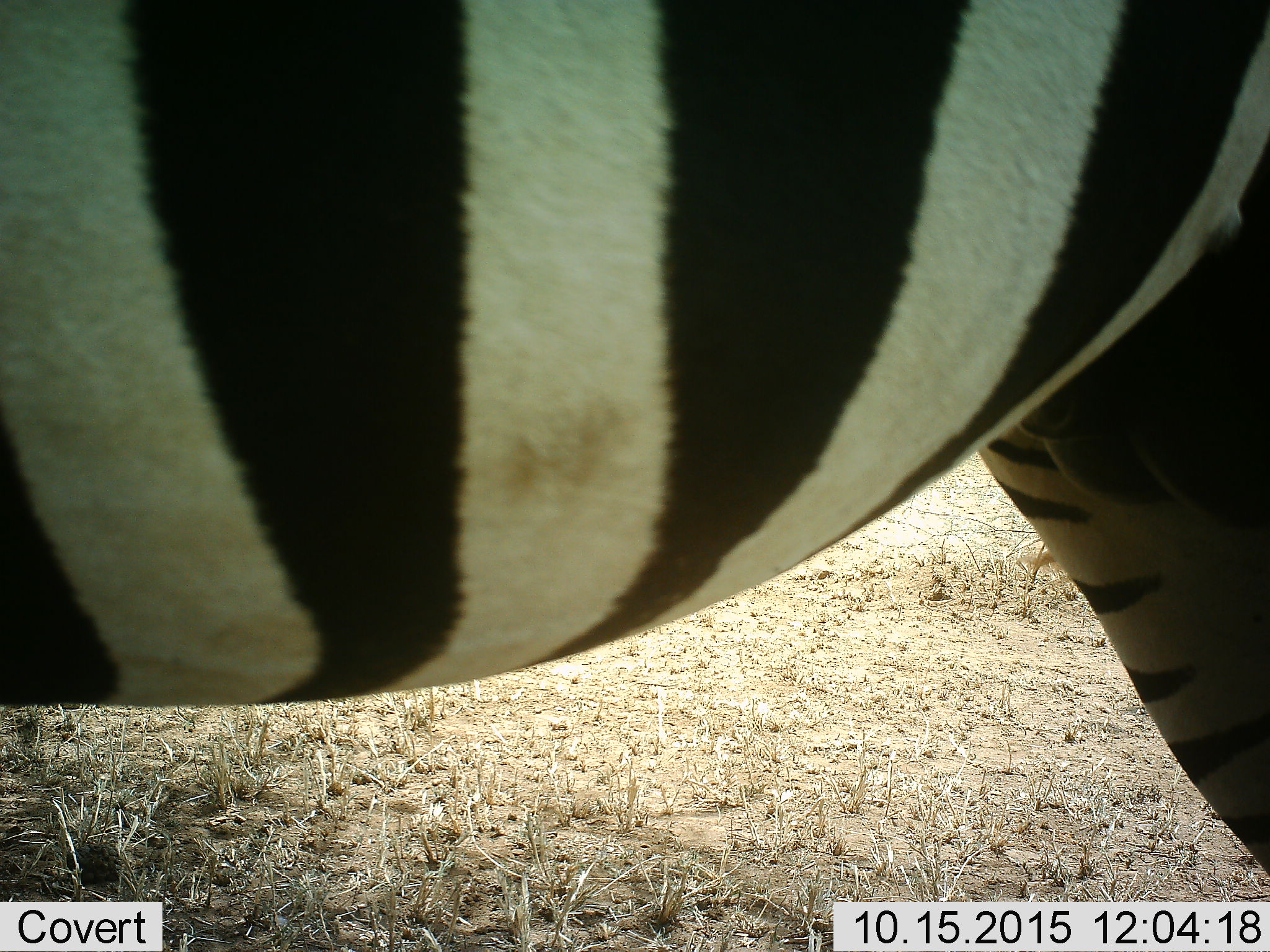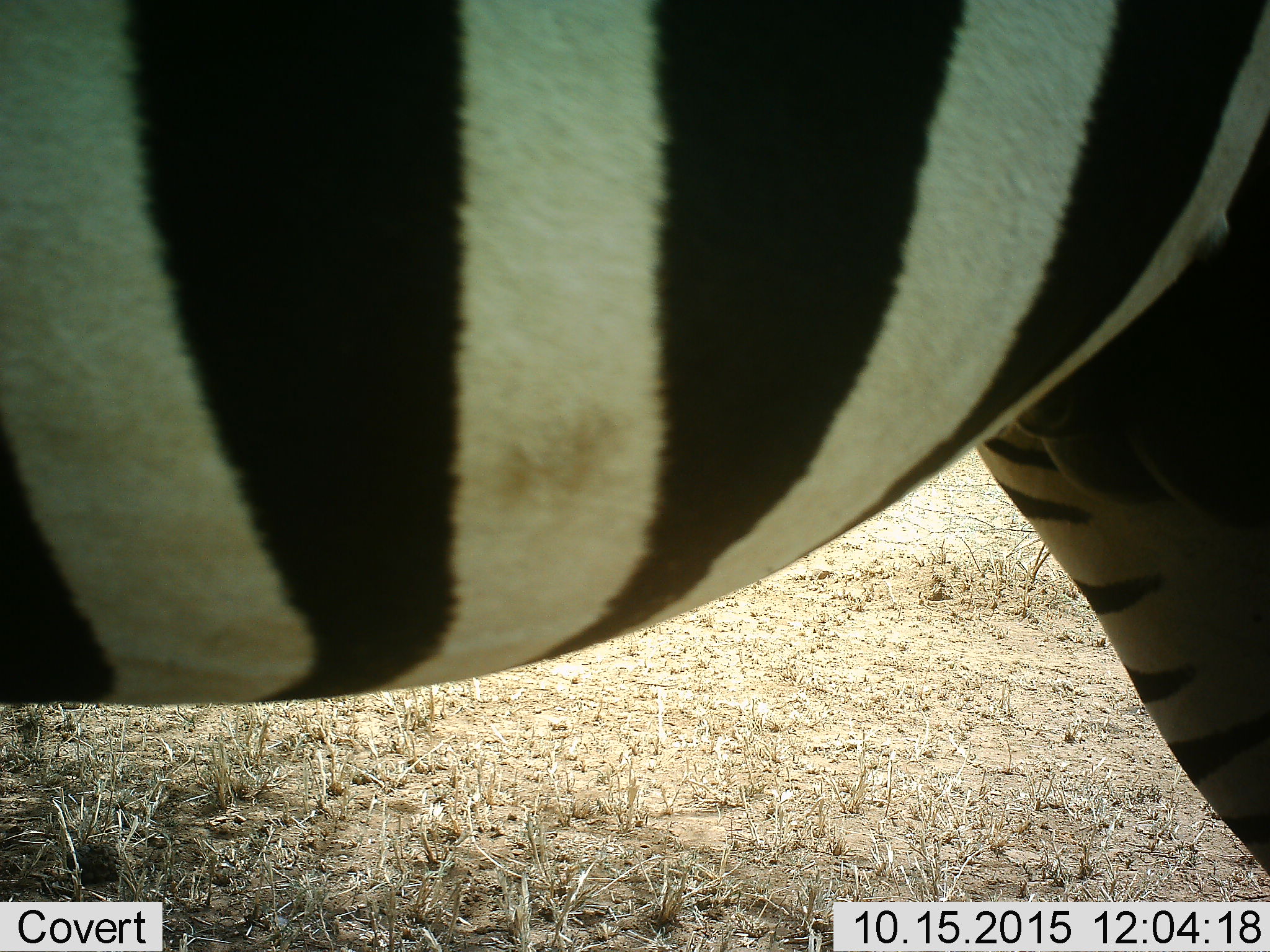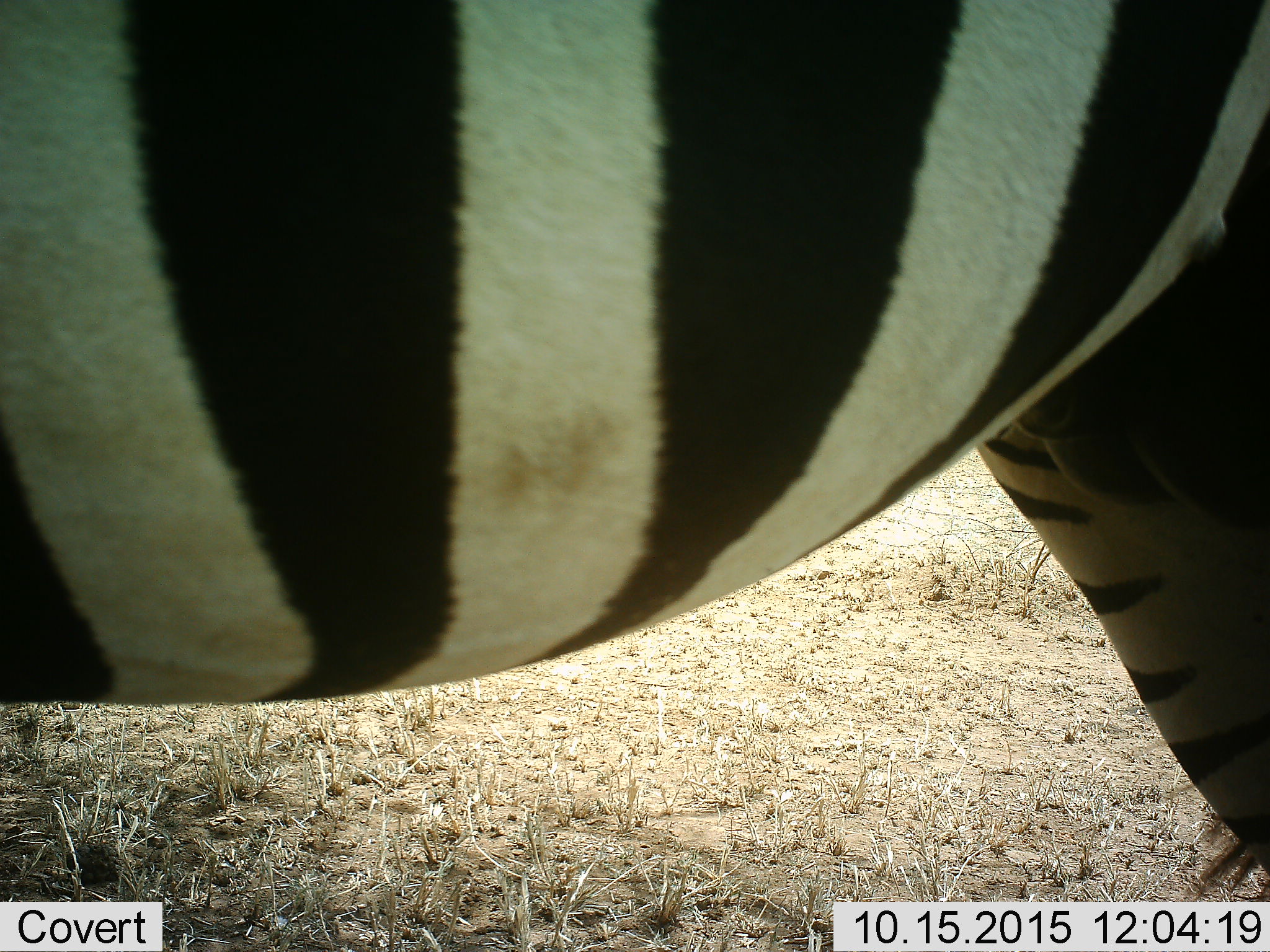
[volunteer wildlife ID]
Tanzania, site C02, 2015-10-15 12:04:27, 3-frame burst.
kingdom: Animalia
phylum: Chordata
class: Mammalia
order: Perissodactyla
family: Equidae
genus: Equus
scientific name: Equus quagga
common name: plains zebra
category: zebra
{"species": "zebra (plains zebra) (Equus quagga)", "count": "1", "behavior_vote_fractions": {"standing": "100%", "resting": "0%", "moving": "0%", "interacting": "0%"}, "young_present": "0%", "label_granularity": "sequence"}